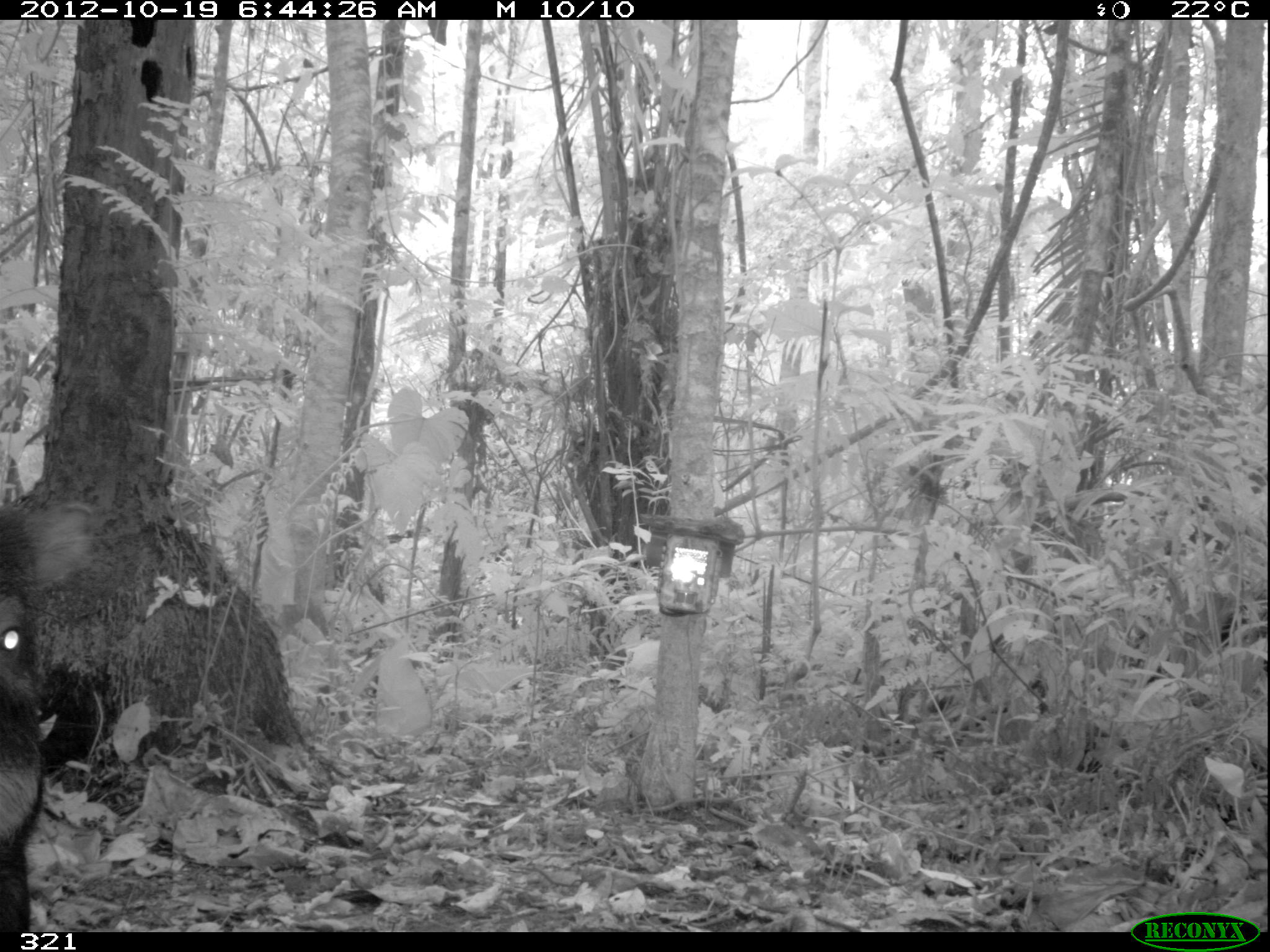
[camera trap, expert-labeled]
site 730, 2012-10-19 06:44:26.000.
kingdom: Animalia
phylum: Chordata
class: Mammalia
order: Artiodactyla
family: Tayassuidae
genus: Tayassu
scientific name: Tayassu pecari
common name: white-lipped peccary